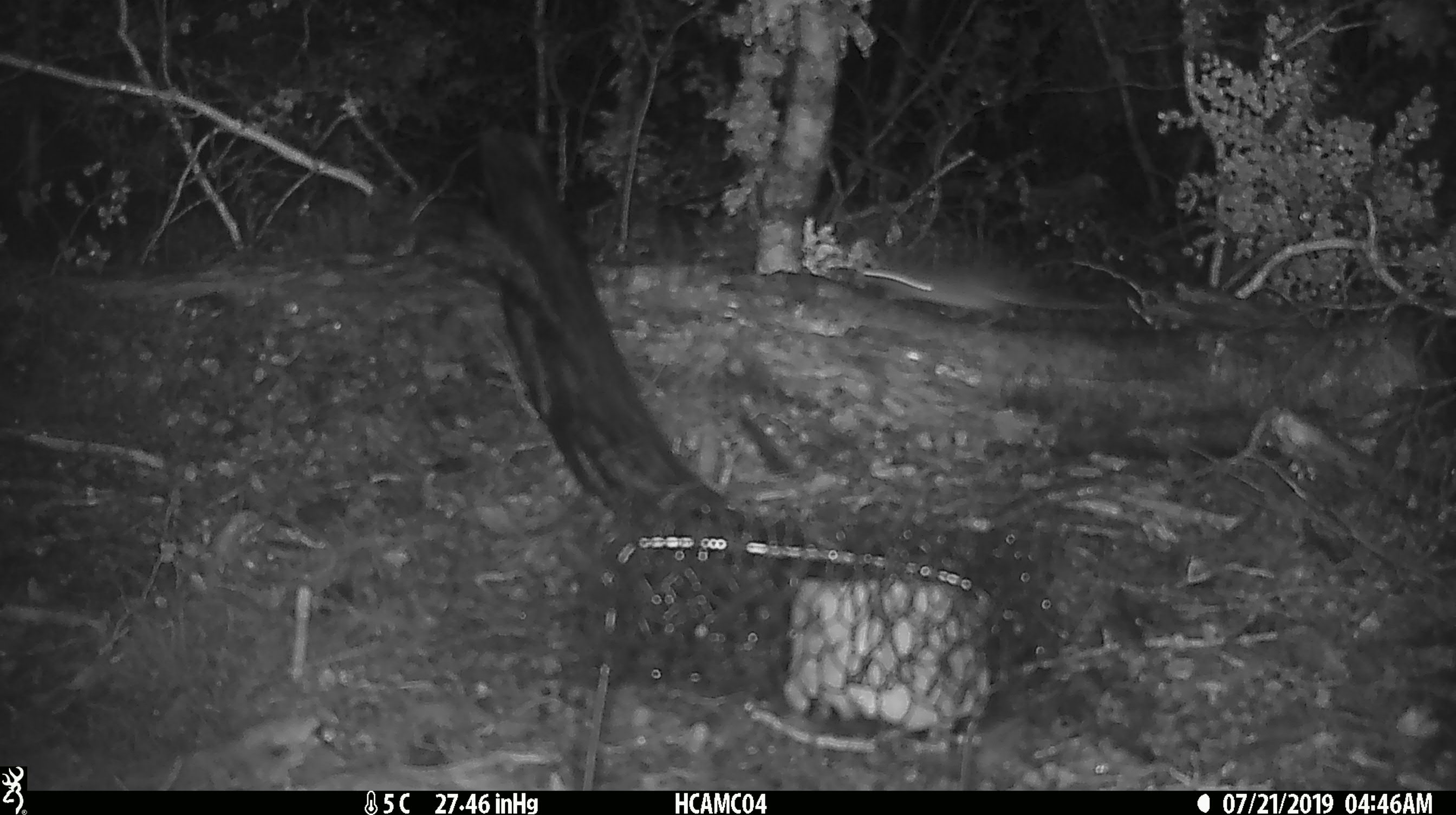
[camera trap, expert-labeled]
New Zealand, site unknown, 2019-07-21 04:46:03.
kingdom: Animalia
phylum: Chordata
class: Mammalia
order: Rodentia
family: Muridae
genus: Mus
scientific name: Mus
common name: mouse